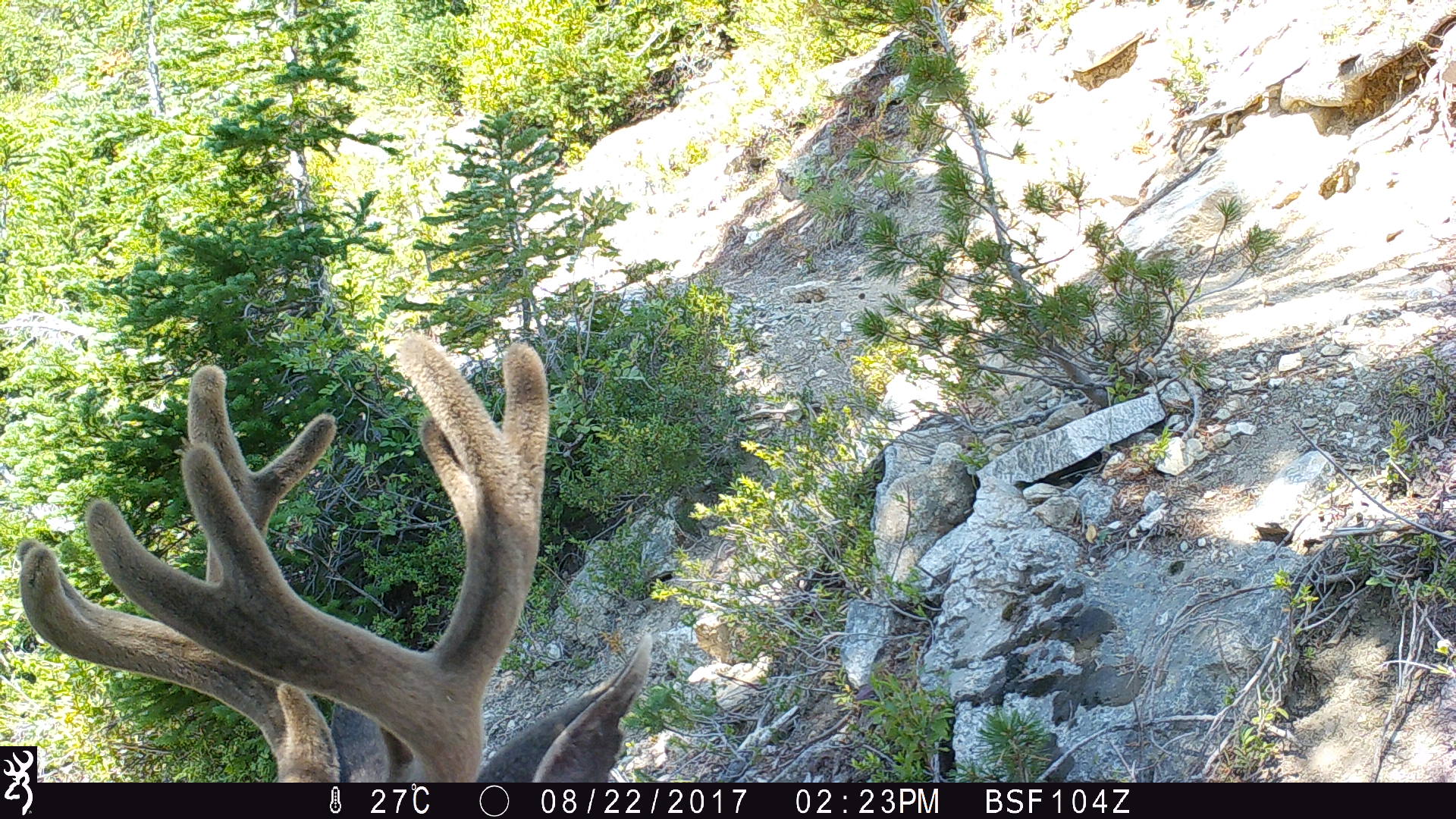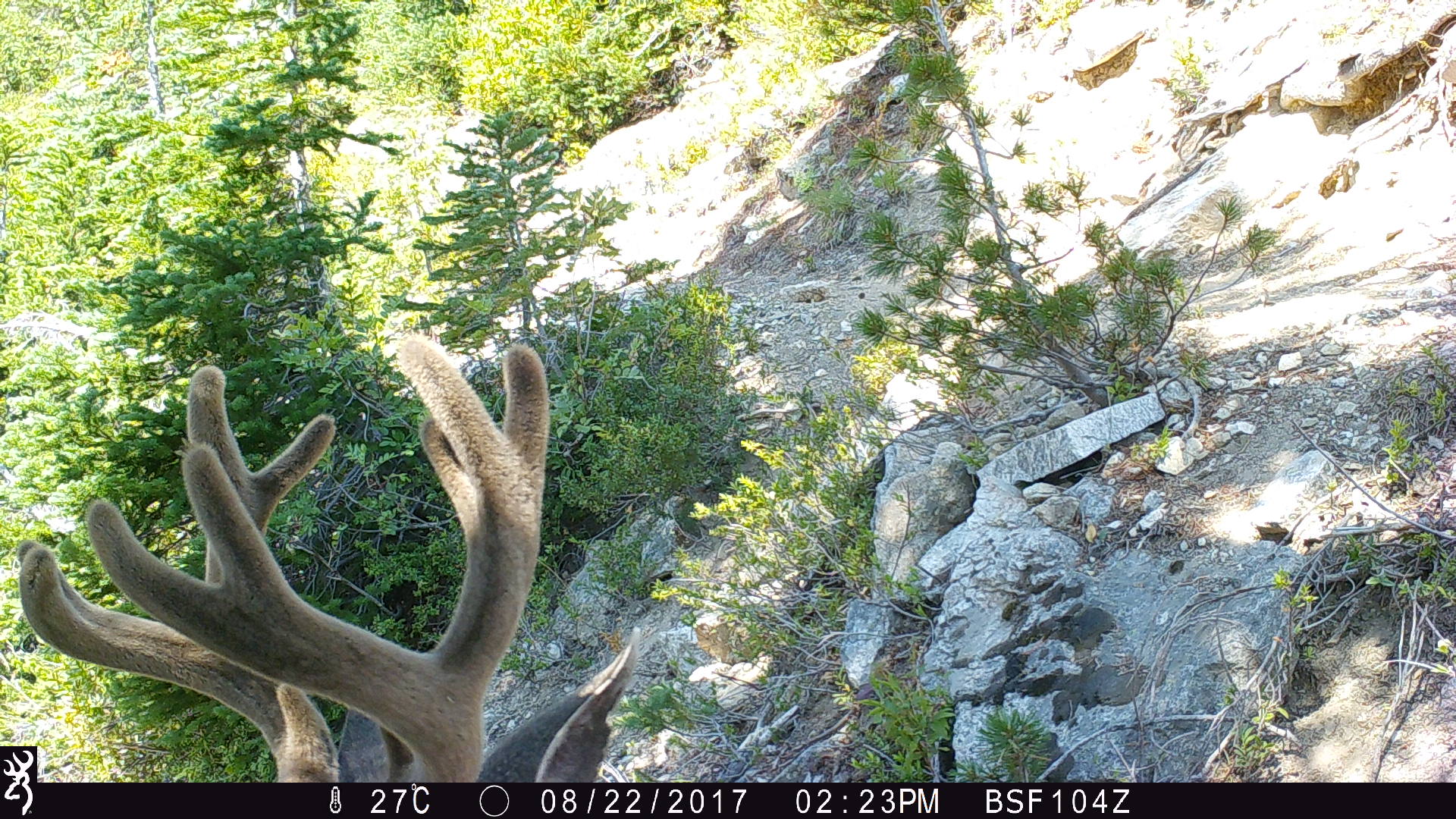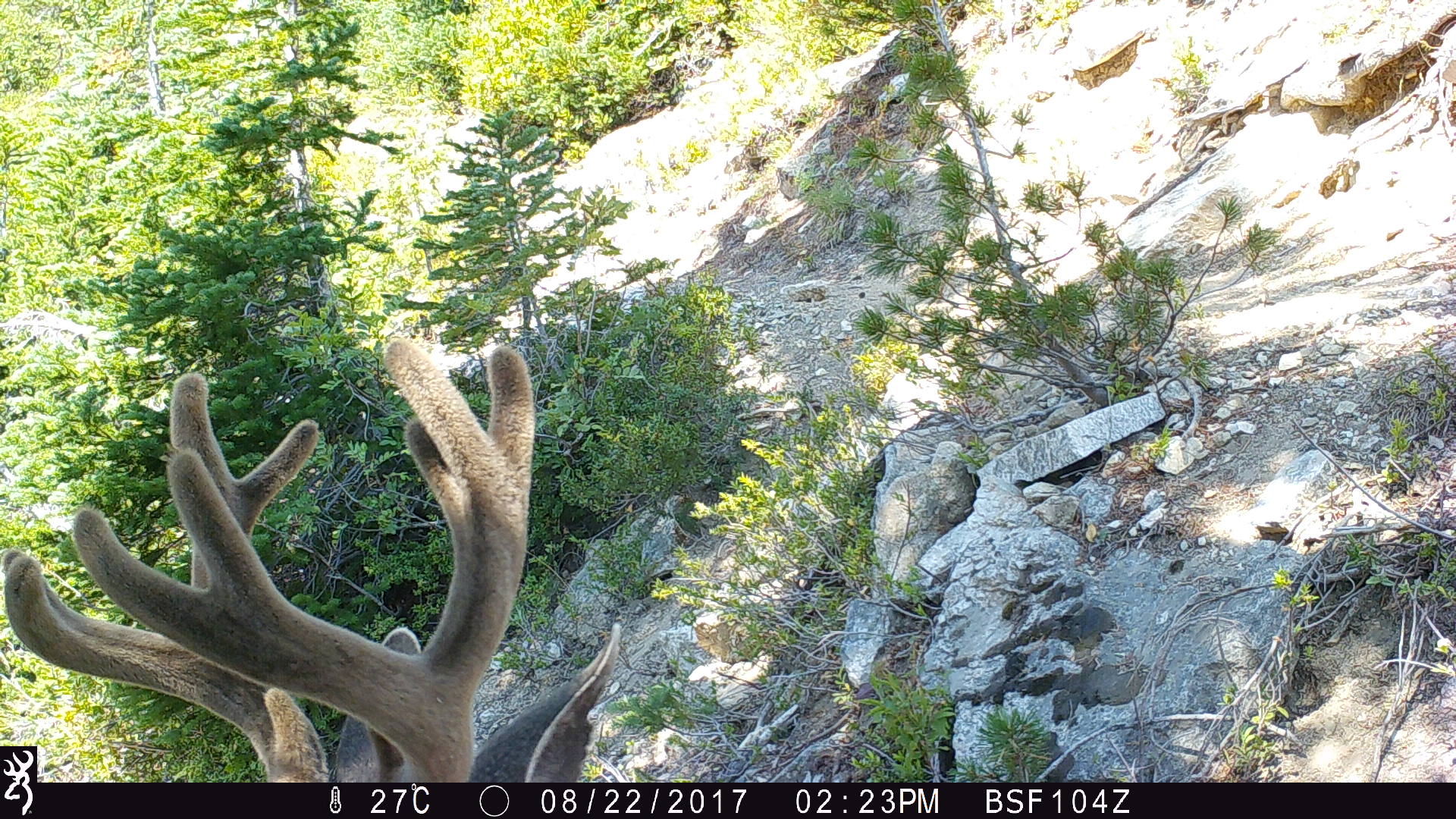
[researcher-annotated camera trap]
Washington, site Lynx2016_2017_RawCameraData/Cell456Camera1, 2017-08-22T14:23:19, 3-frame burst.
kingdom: Animalia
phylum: Chordata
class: Mammalia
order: Artiodactyla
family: Cervidae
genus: Odocoileus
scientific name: Odocoileus hemionus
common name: mule deer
Odocoileus hemionus (mule deer). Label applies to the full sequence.